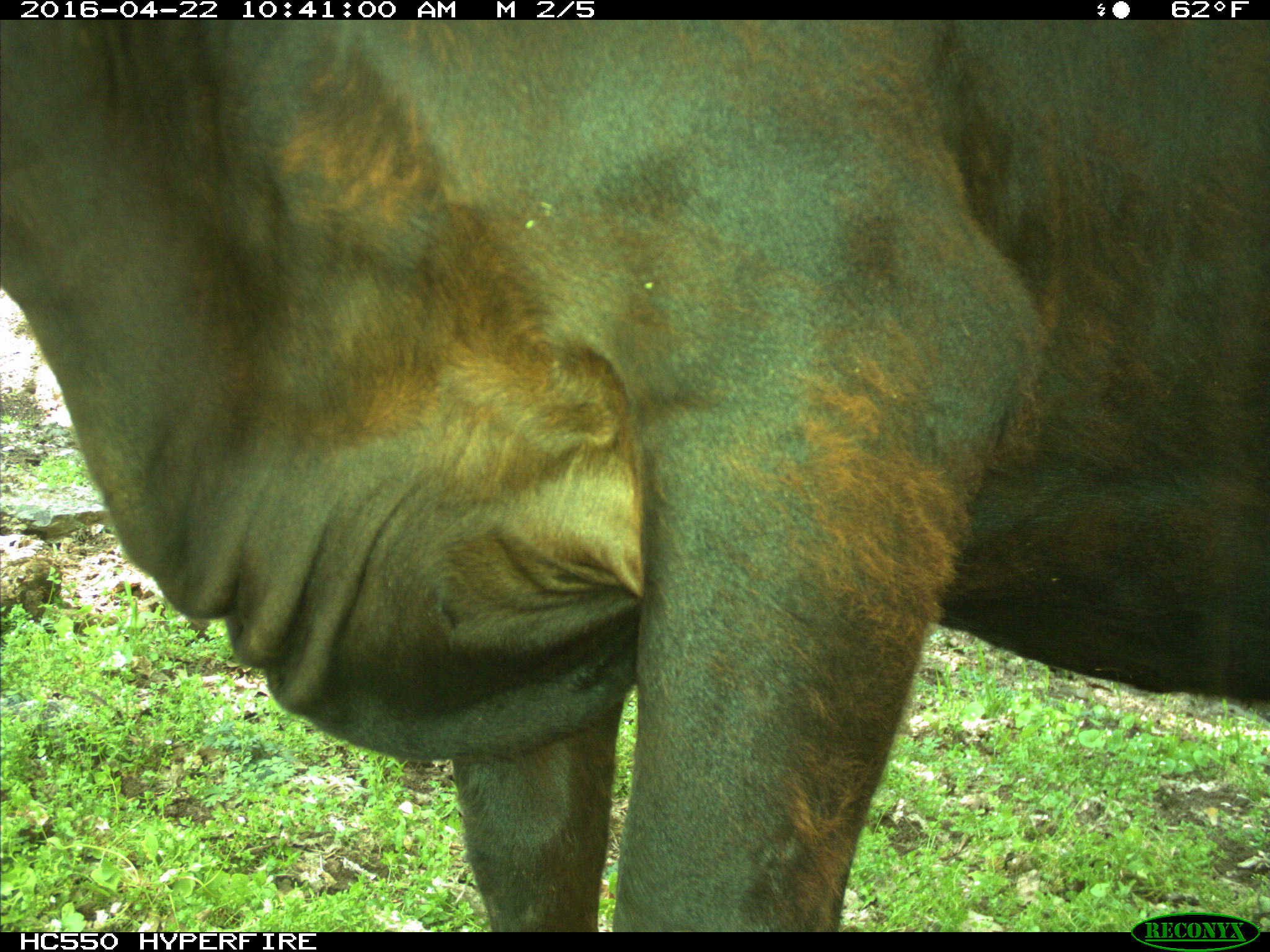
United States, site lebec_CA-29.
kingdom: Animalia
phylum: Chordata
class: Mammalia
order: Artiodactyla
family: Bovidae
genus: Bos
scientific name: Bos taurus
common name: domestic cow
Bos taurus (domestic cow).